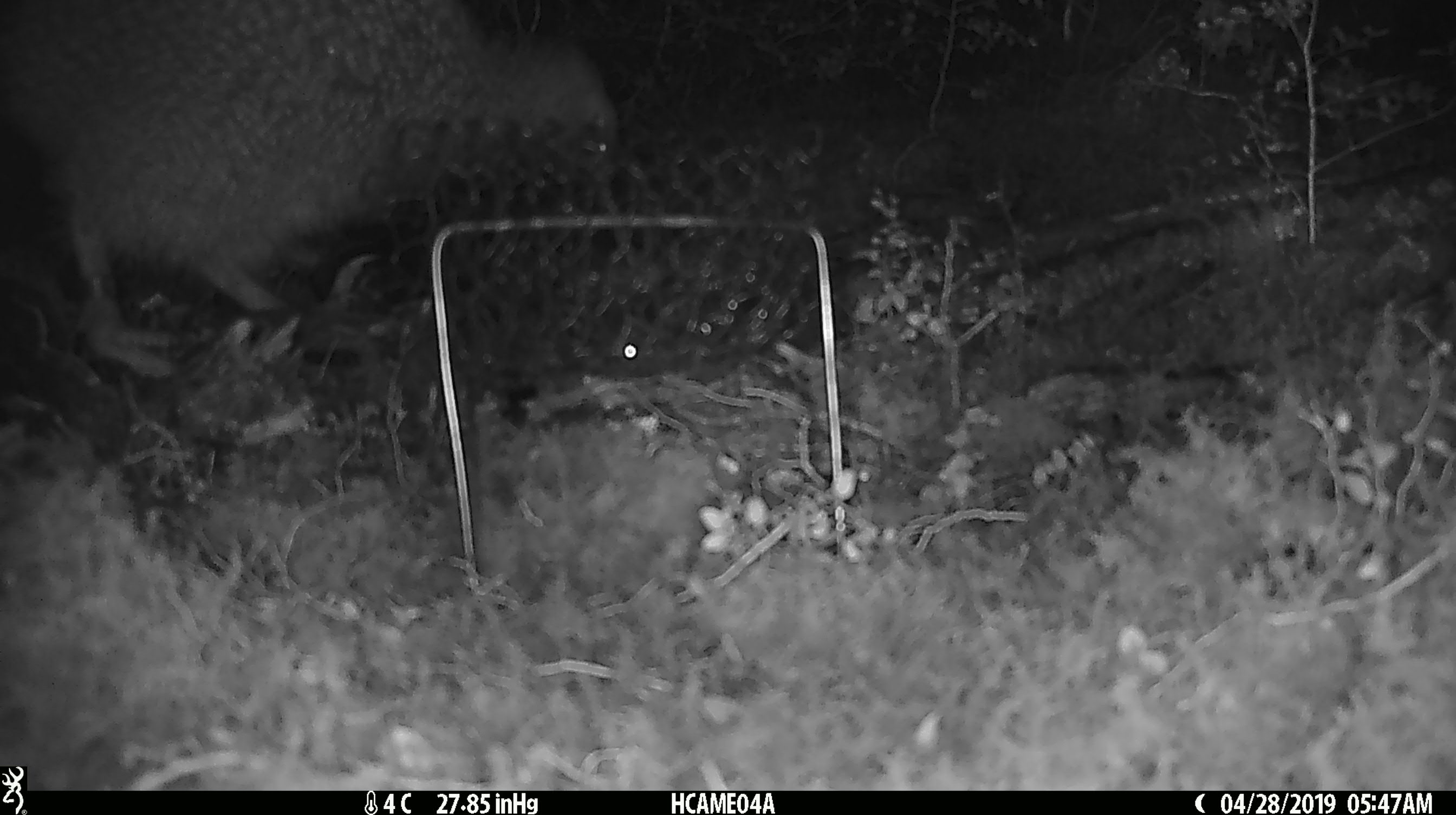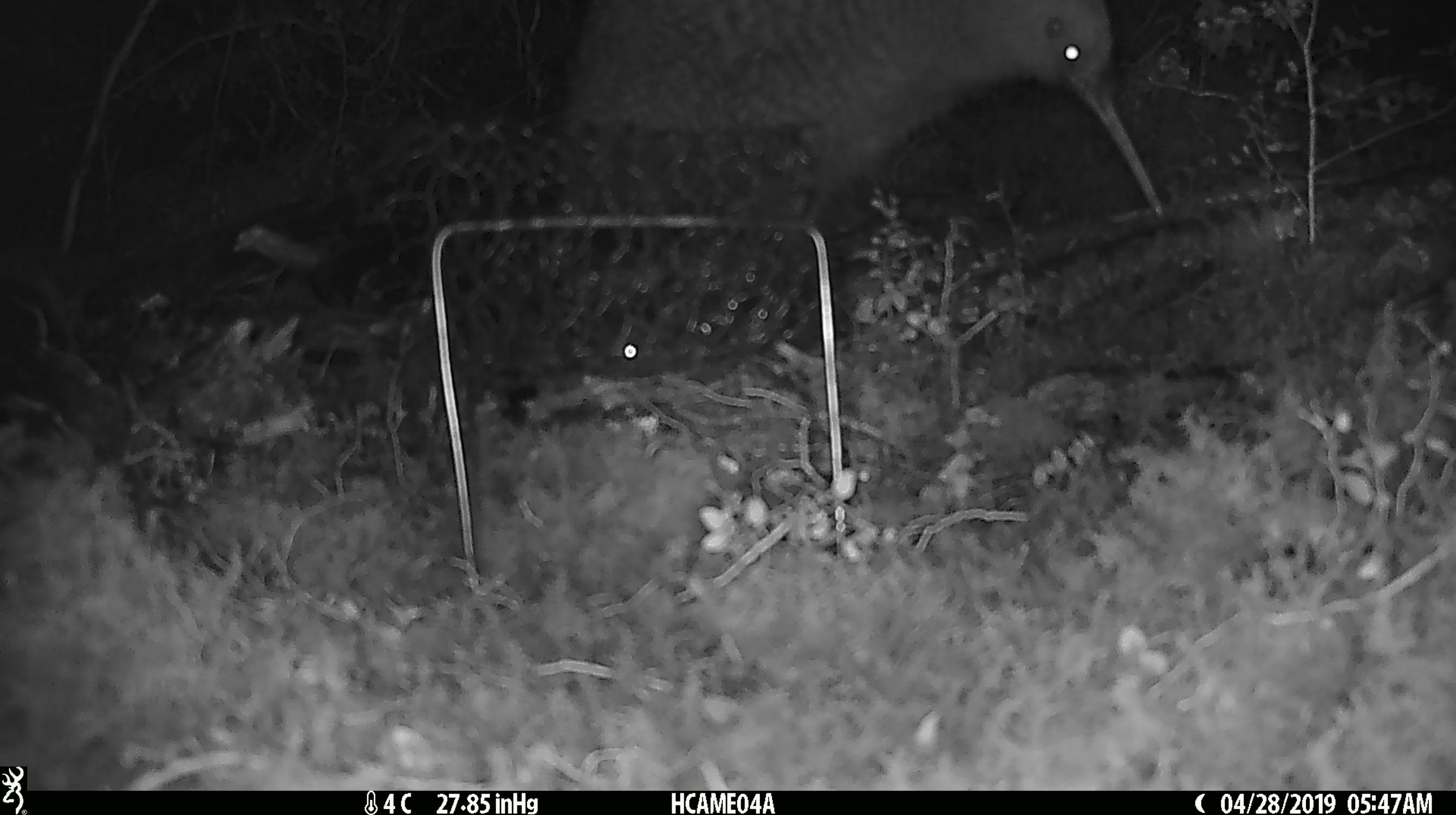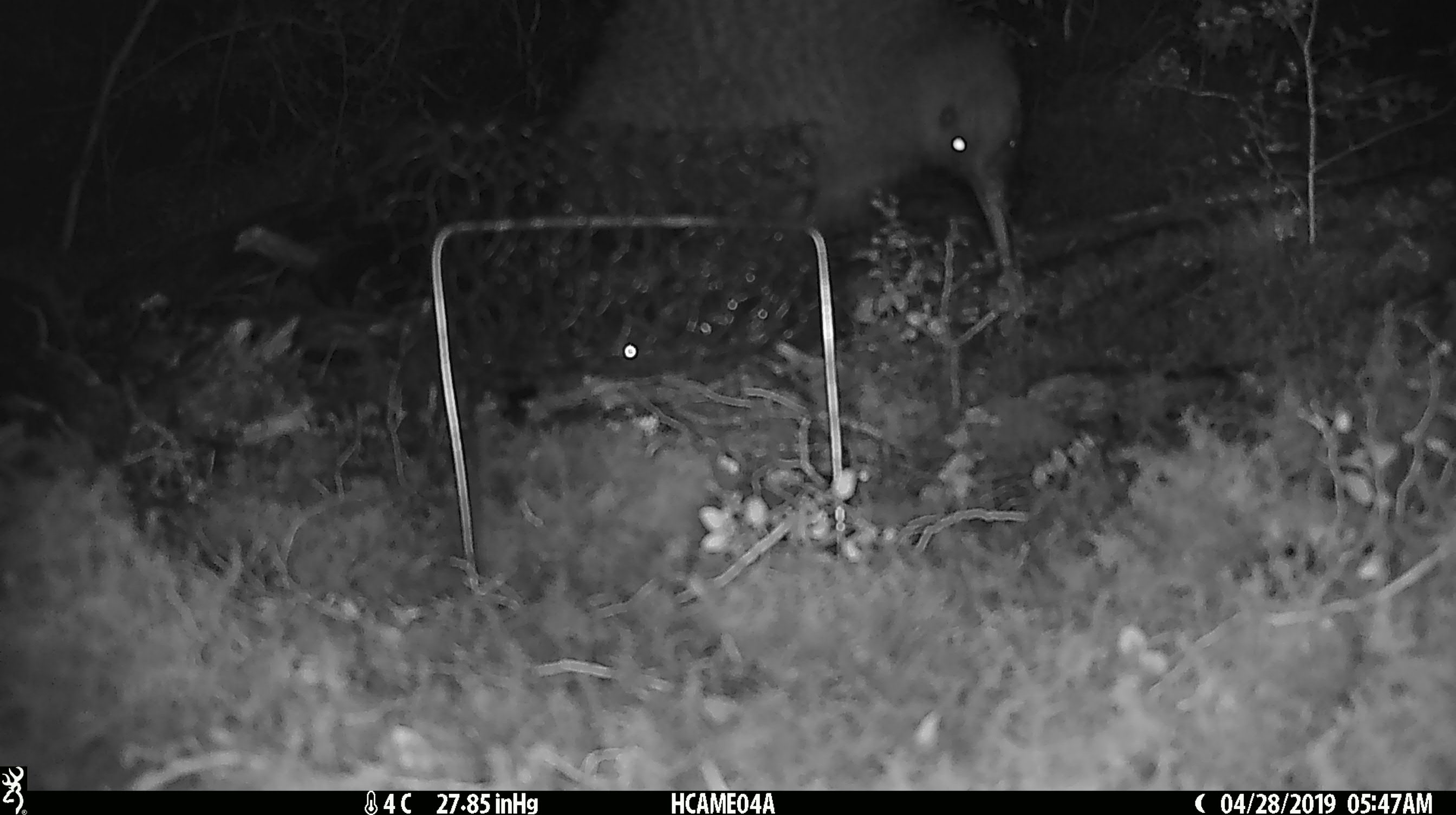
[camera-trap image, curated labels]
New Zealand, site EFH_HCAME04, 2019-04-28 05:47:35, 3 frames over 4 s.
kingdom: Animalia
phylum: Chordata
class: Aves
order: Apterygiformes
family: Apterygidae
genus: Apteryx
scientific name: Apteryx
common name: kiwi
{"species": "kiwi (Apteryx)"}